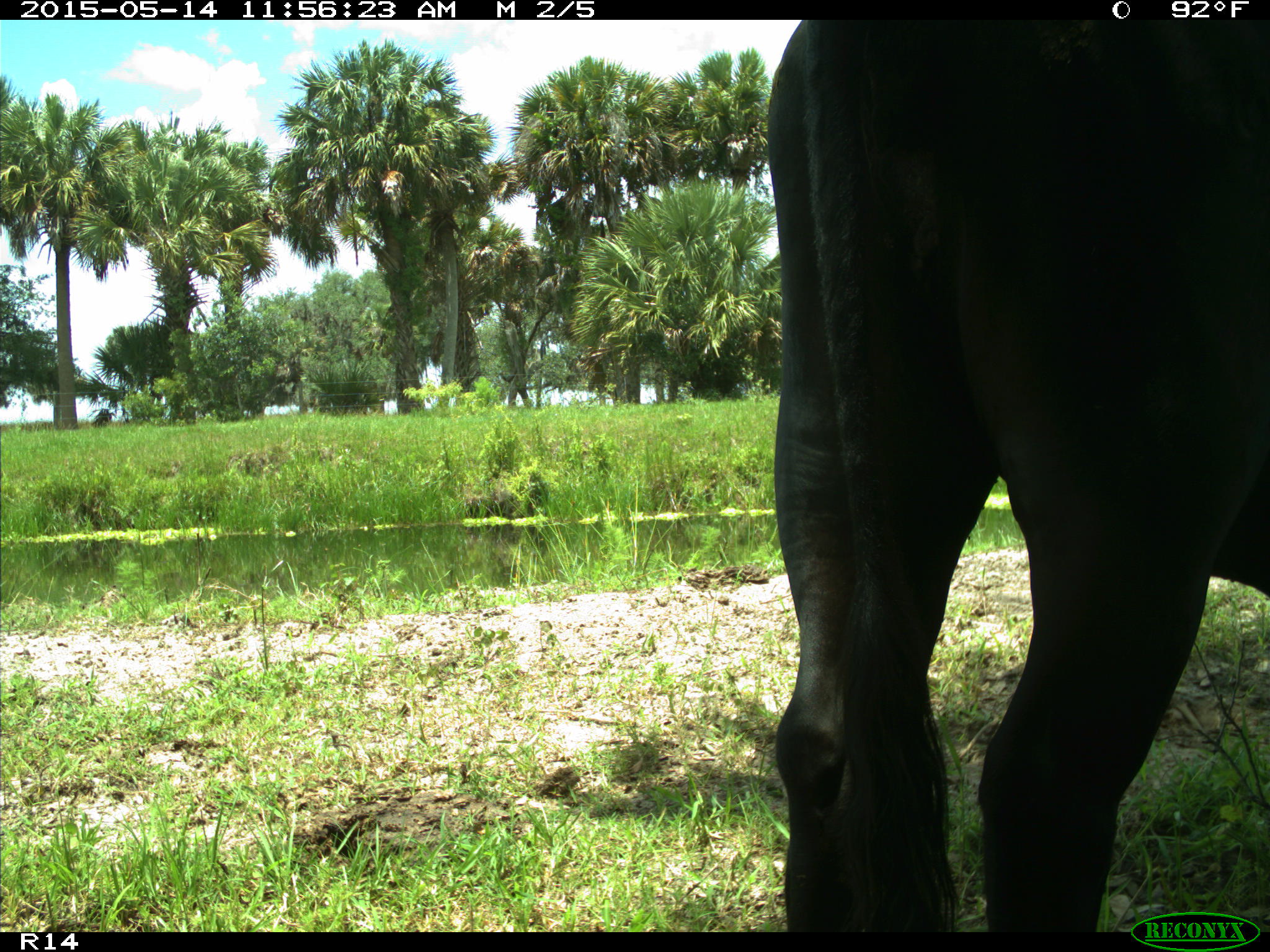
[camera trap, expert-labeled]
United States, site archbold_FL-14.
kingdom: Animalia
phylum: Chordata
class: Mammalia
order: Artiodactyla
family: Bovidae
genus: Bos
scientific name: Bos taurus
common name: domestic cow